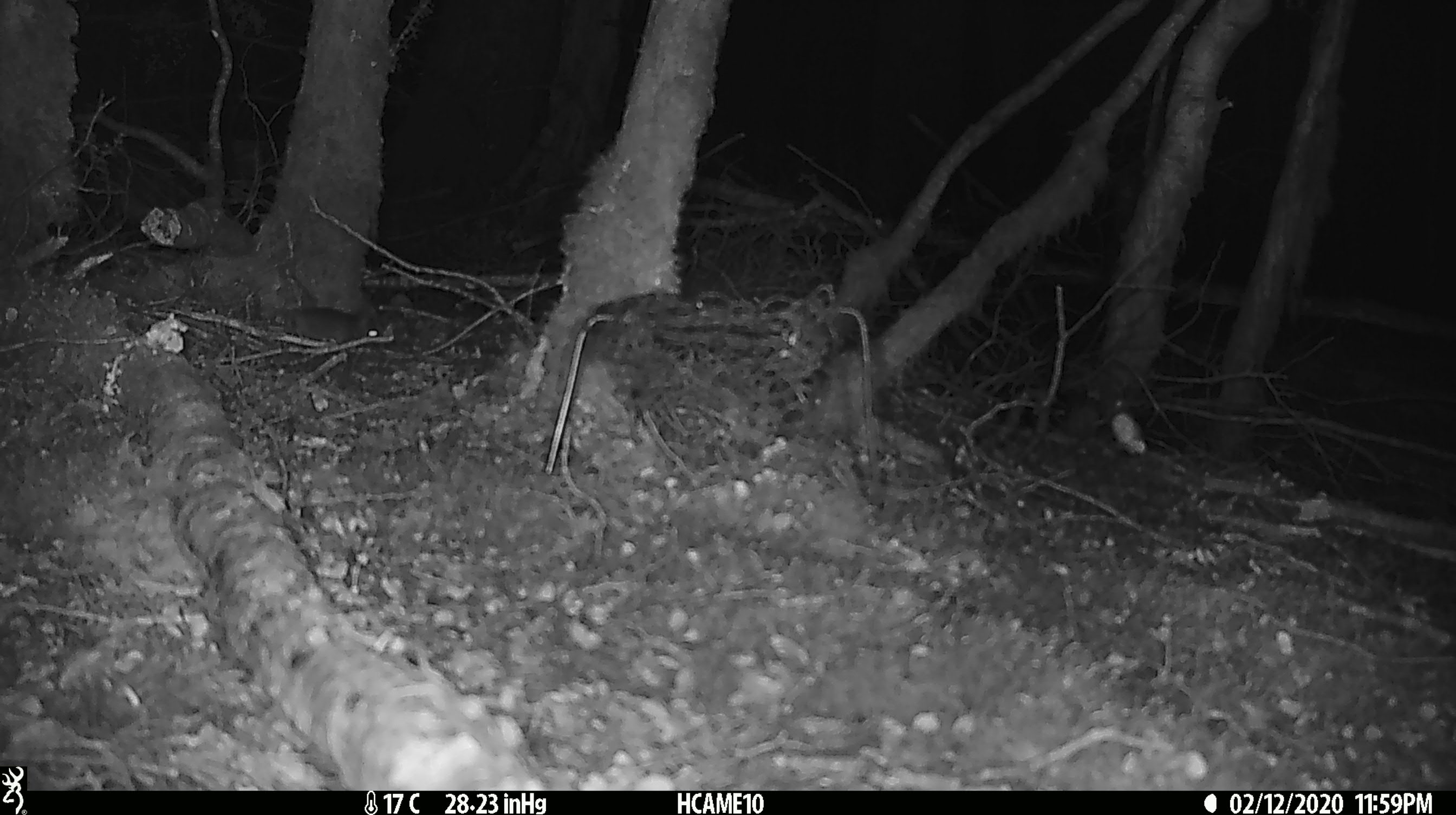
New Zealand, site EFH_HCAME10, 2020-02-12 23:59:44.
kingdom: Animalia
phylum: Chordata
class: Mammalia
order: Rodentia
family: Muridae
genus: Mus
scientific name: Mus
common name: mouse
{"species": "mouse (Mus)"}